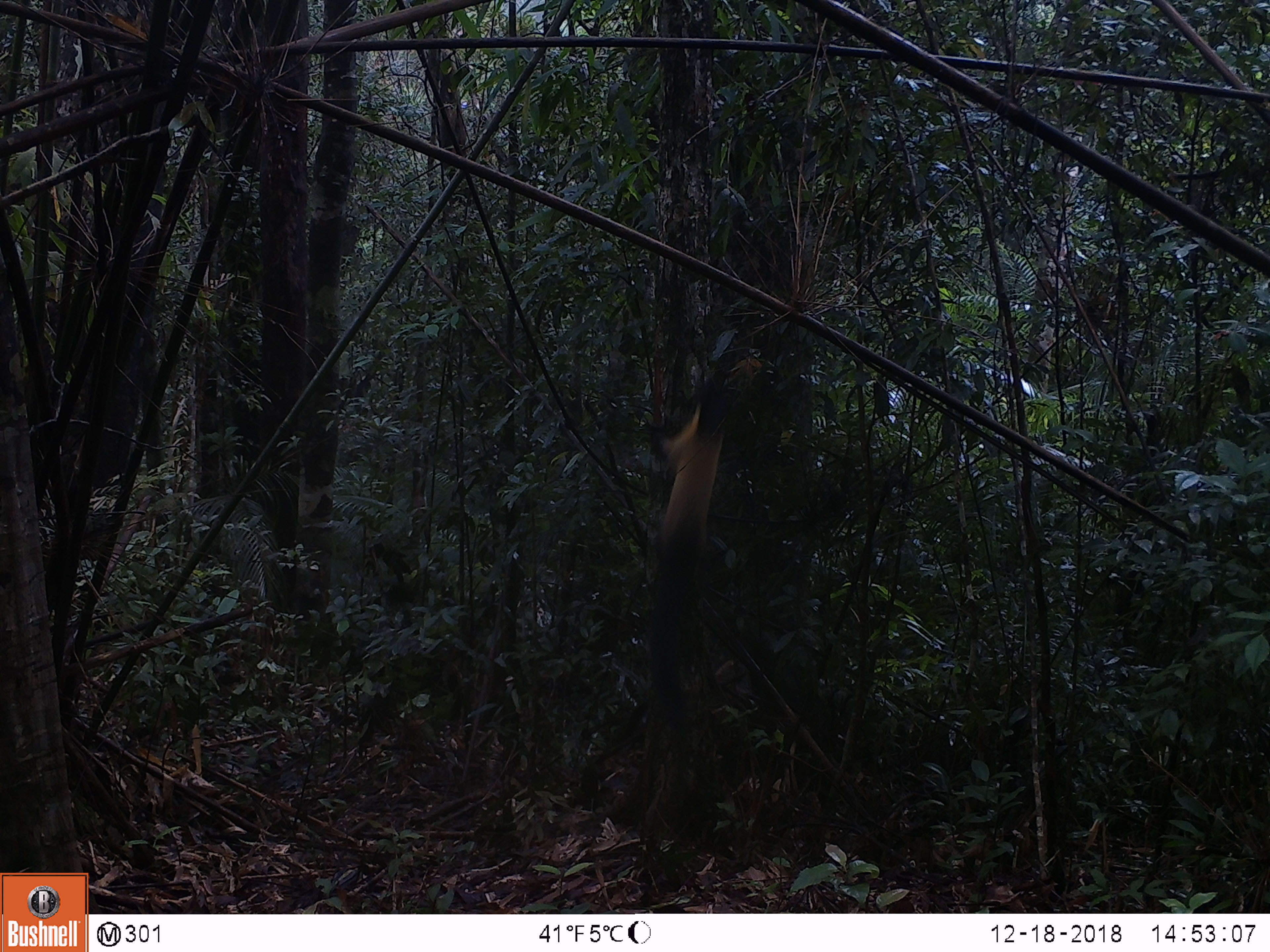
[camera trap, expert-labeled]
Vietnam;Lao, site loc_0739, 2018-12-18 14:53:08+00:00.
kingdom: Animalia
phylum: Chordata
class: Mammalia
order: Carnivora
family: Mustelidae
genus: Martes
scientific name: Martes flavigula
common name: yellow-throated marten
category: yellow throated marten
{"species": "yellow throated marten (yellow-throated marten) (Martes flavigula)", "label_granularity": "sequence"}